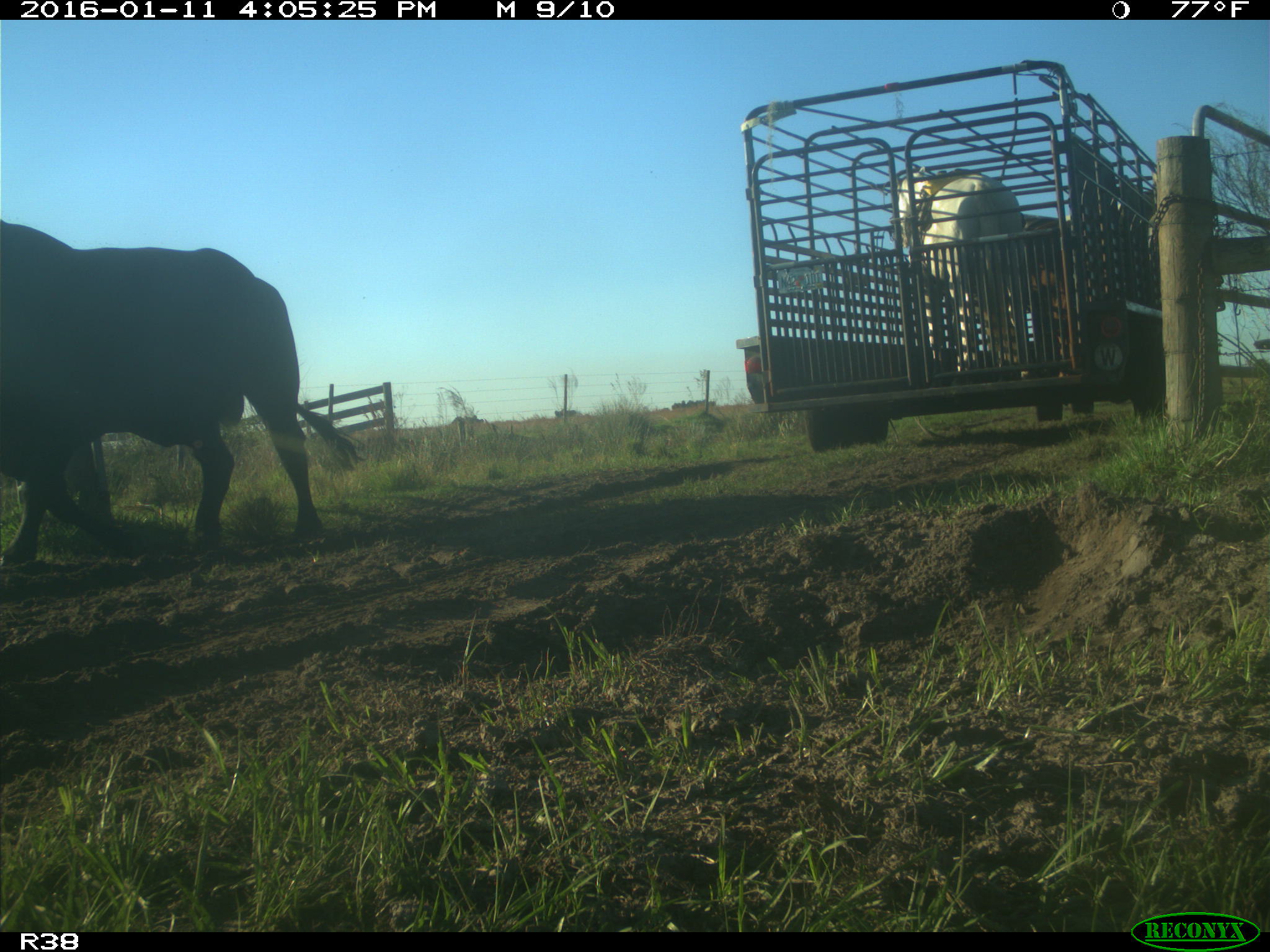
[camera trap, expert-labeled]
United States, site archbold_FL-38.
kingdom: Animalia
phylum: Chordata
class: Mammalia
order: Artiodactyla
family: Bovidae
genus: Bos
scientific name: Bos taurus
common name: domestic cow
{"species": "Bos taurus (domestic cow)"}